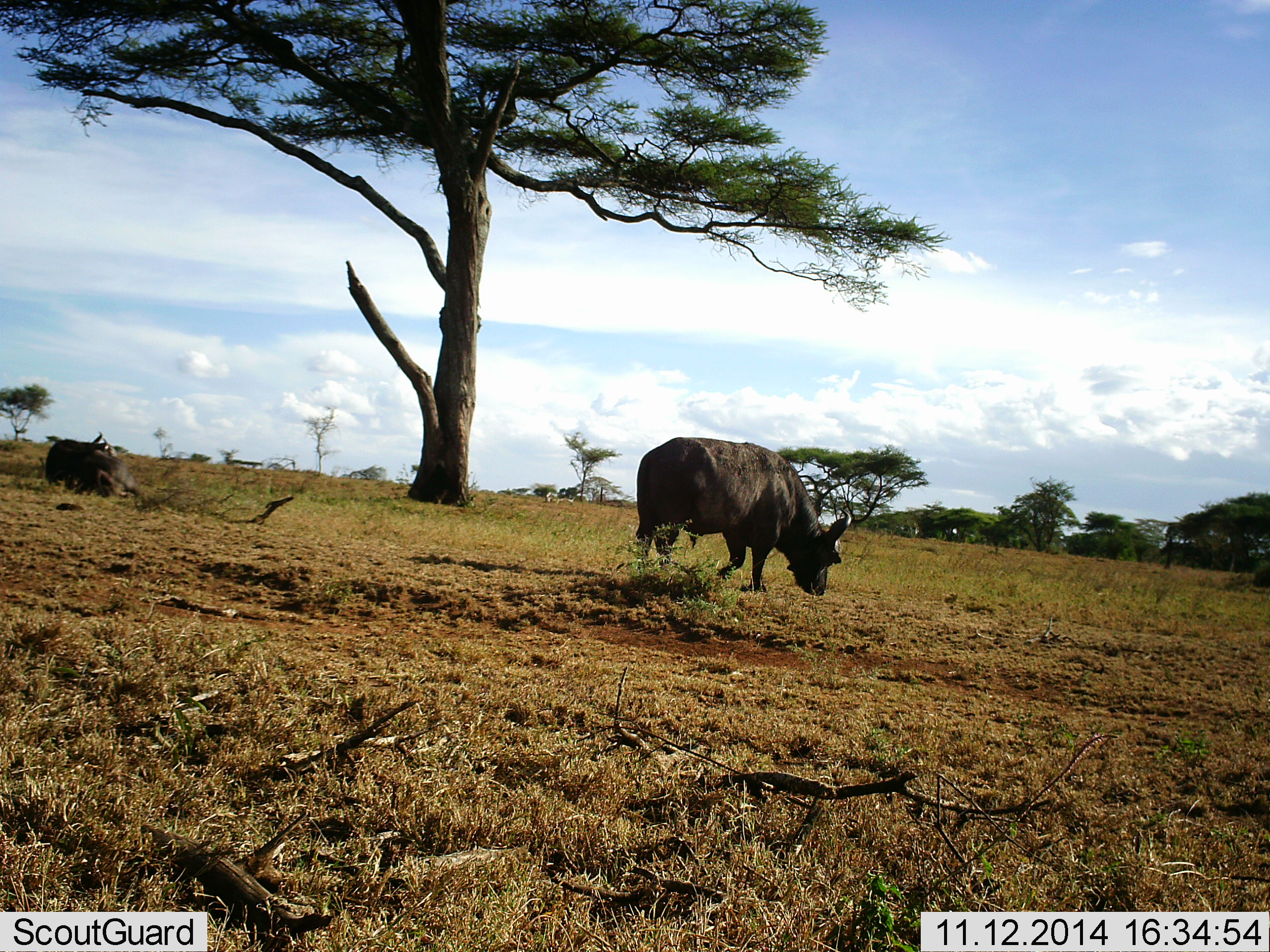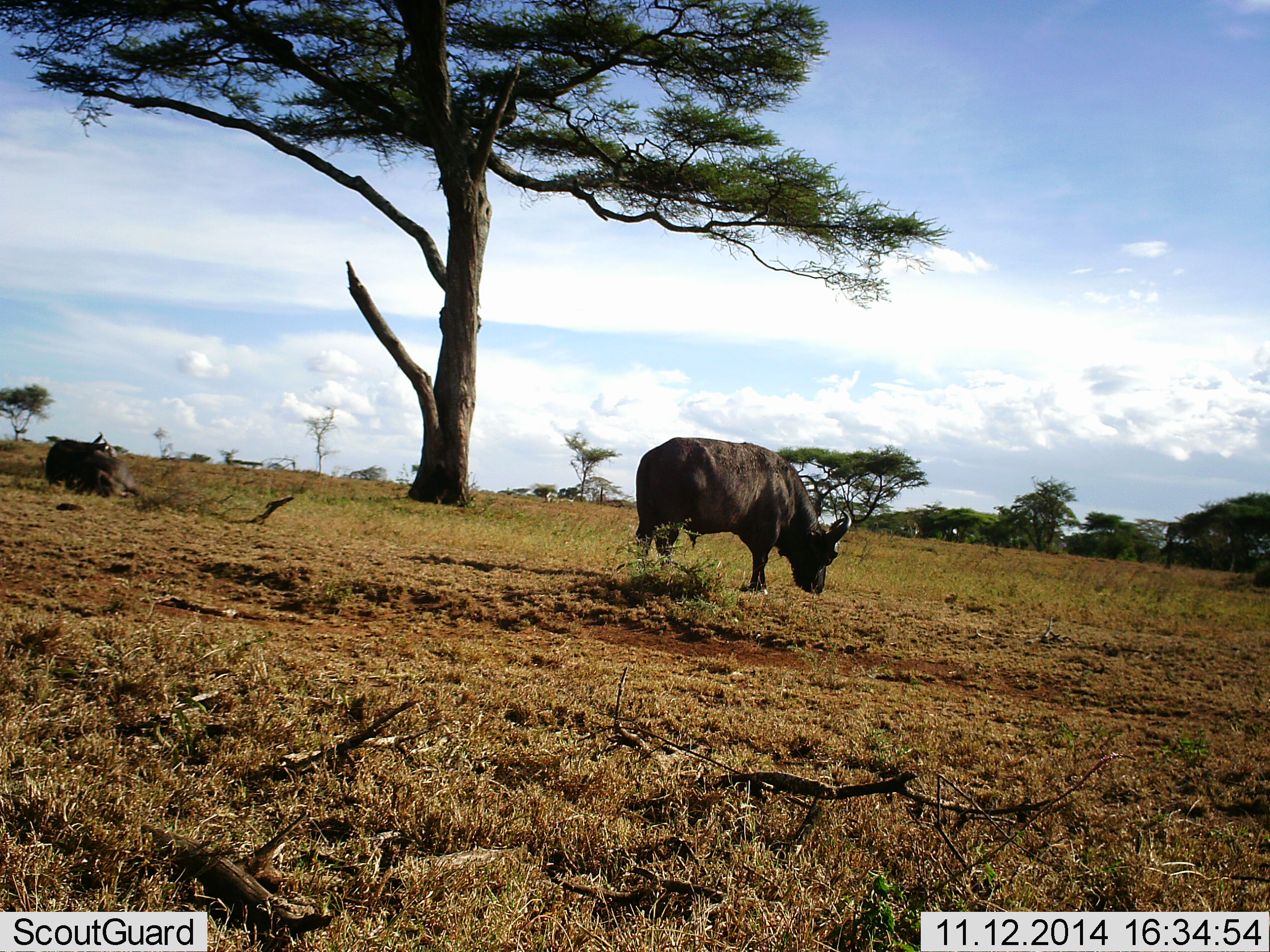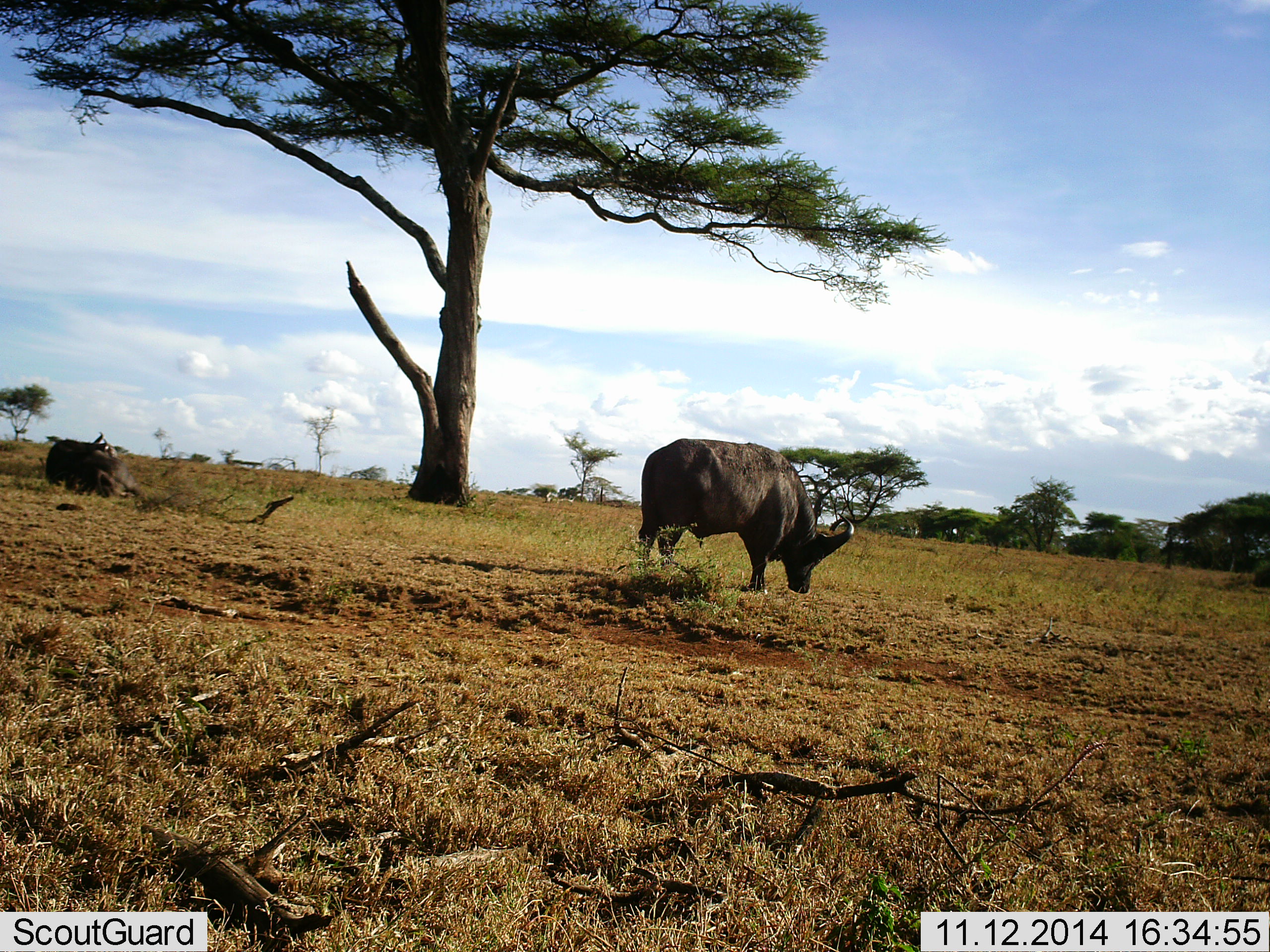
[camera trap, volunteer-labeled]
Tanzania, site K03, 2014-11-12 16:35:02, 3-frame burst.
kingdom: Animalia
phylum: Chordata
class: Mammalia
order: Artiodactyla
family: Bovidae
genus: Syncerus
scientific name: Syncerus caffer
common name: cape buffalo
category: buffalo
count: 2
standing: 60%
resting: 70%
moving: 0%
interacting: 0%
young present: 0%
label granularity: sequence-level